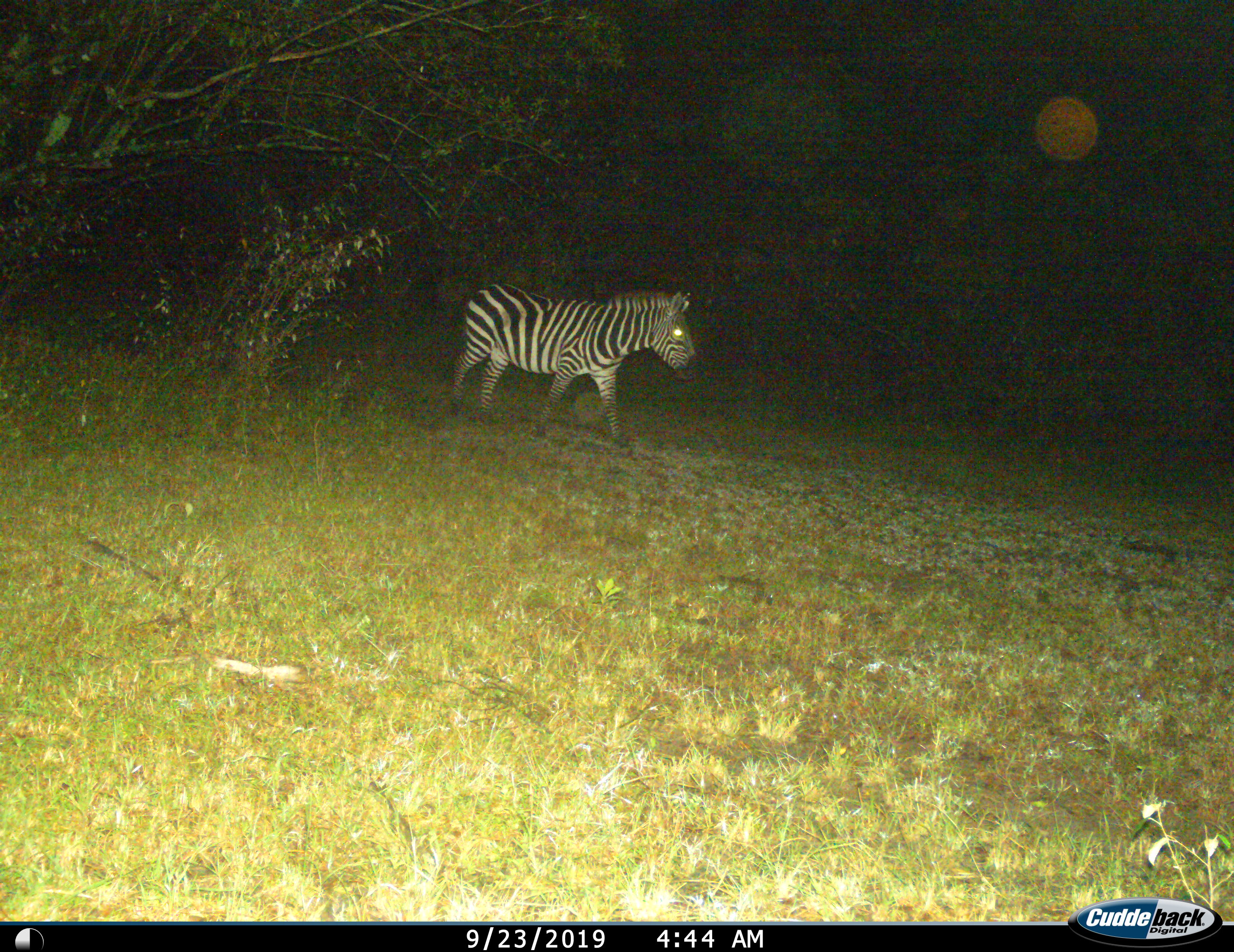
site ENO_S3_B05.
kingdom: Animalia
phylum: Chordata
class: Mammalia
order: Perissodactyla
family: Equidae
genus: Equus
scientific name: Equus quagga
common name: plains zebra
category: zebraplains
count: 1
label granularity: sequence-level